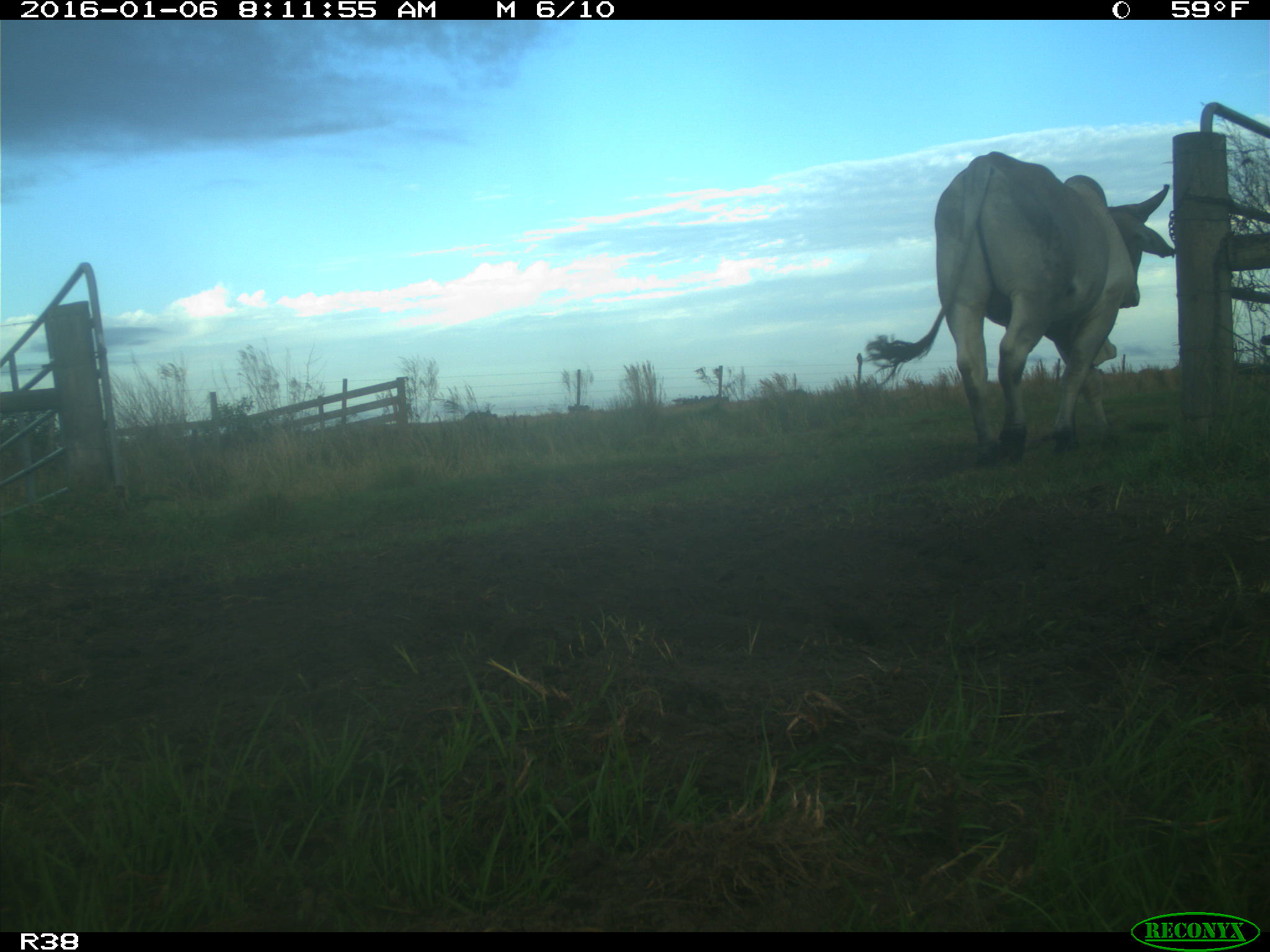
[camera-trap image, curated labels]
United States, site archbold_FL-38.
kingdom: Animalia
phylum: Chordata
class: Mammalia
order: Artiodactyla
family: Bovidae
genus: Bos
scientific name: Bos taurus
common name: domestic cow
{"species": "Bos taurus (domestic cow)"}